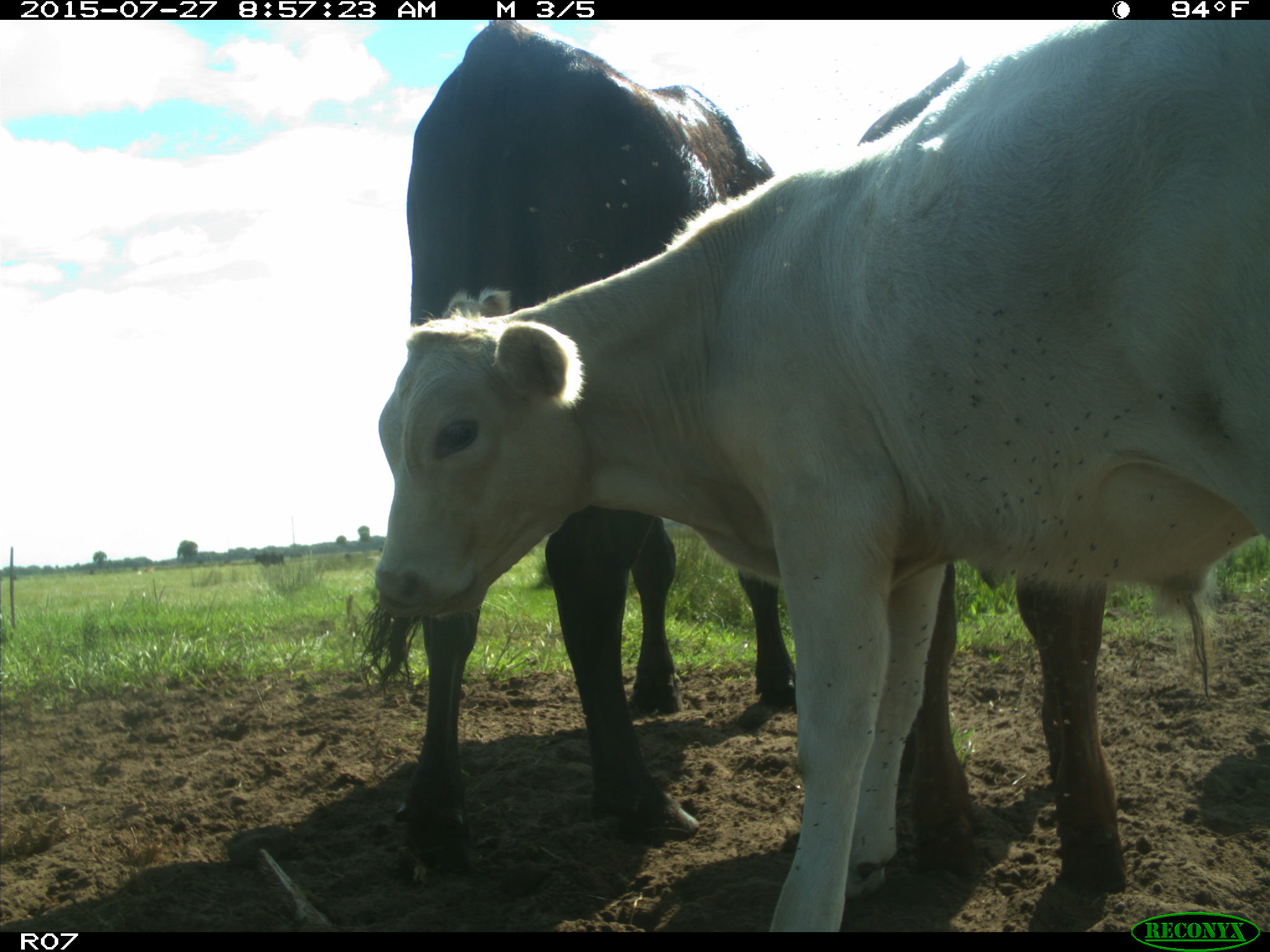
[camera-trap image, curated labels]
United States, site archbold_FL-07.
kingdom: Animalia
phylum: Chordata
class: Mammalia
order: Artiodactyla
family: Bovidae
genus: Bos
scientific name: Bos taurus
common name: domestic cow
Bos taurus (domestic cow).